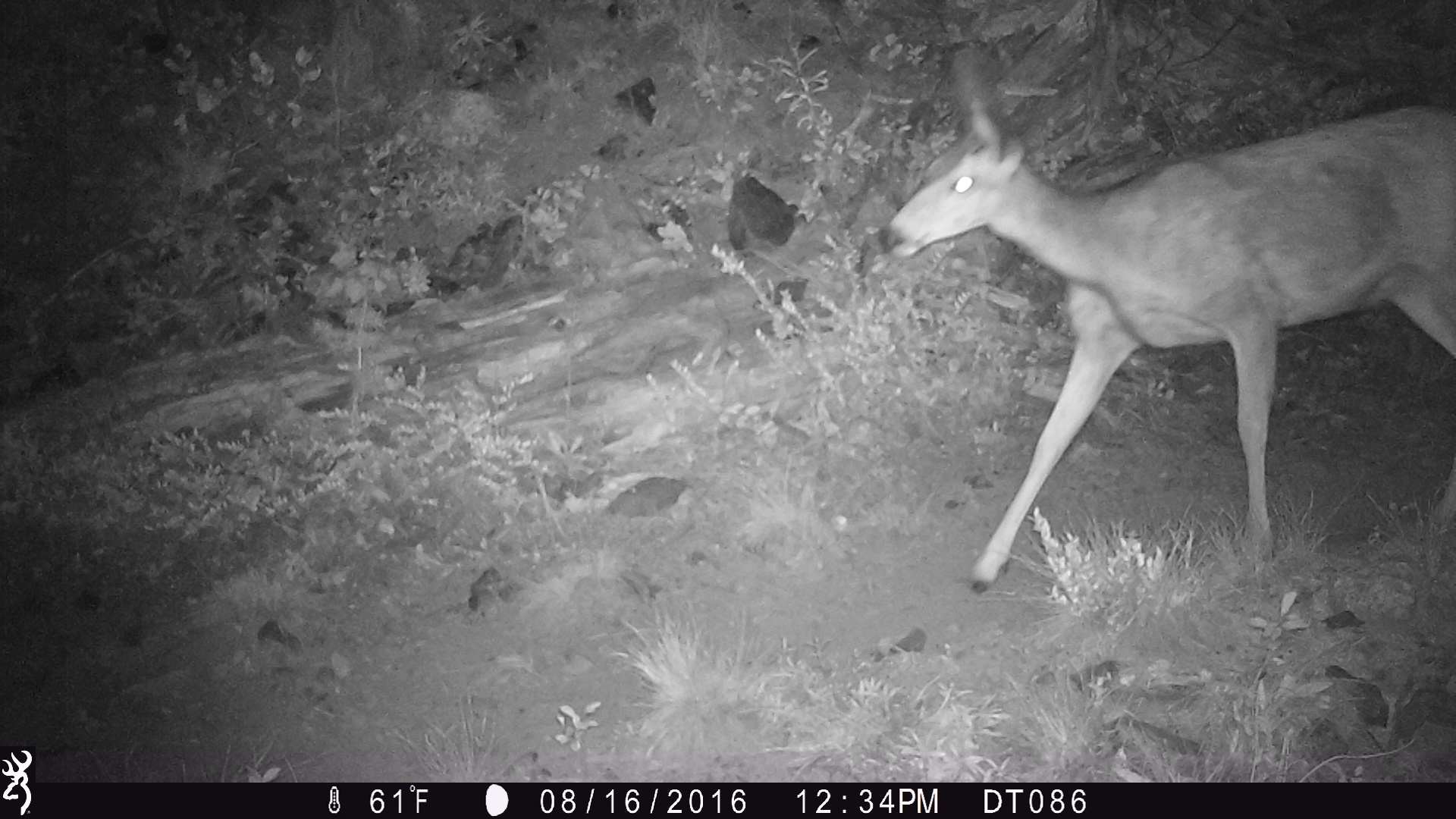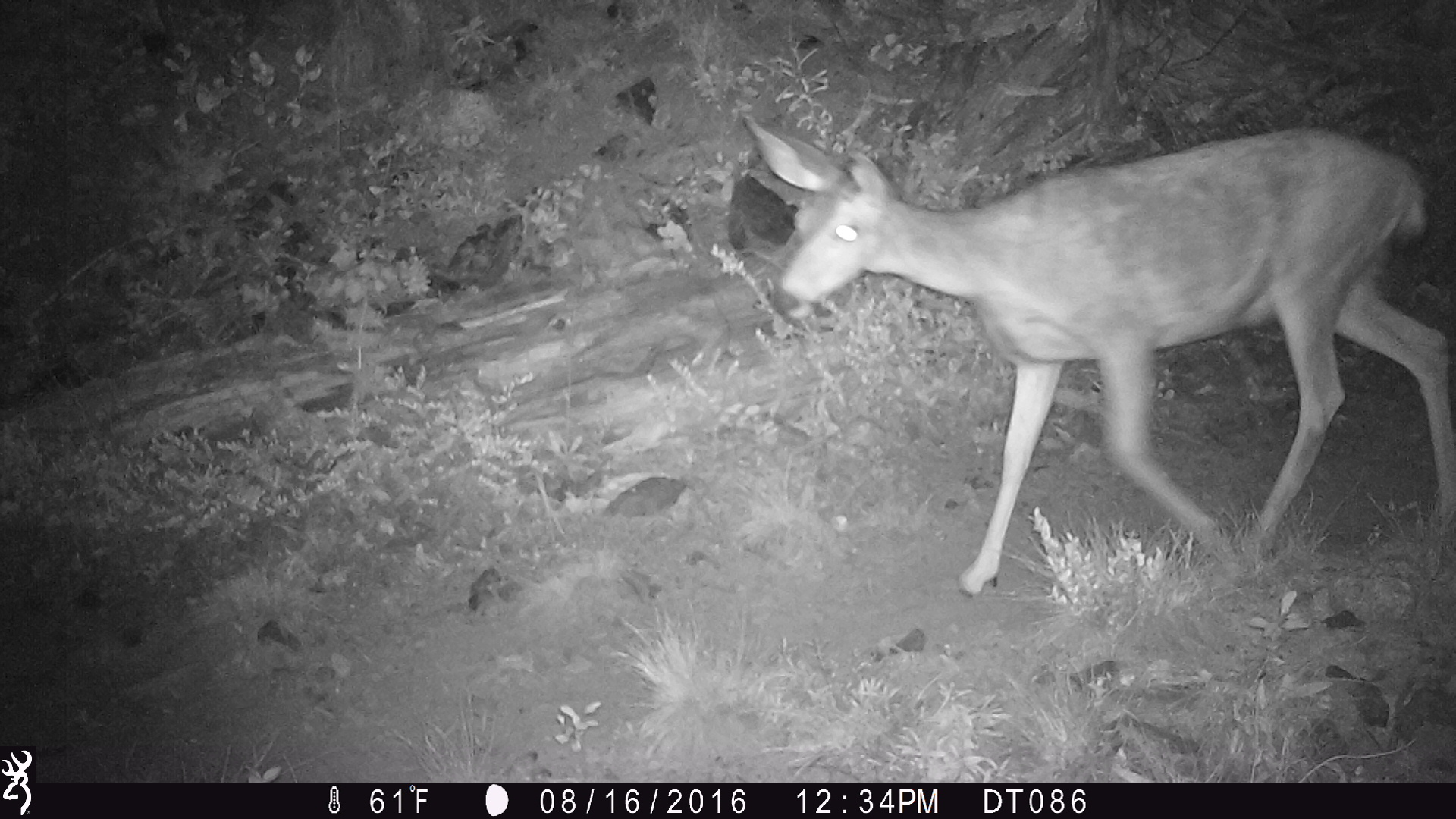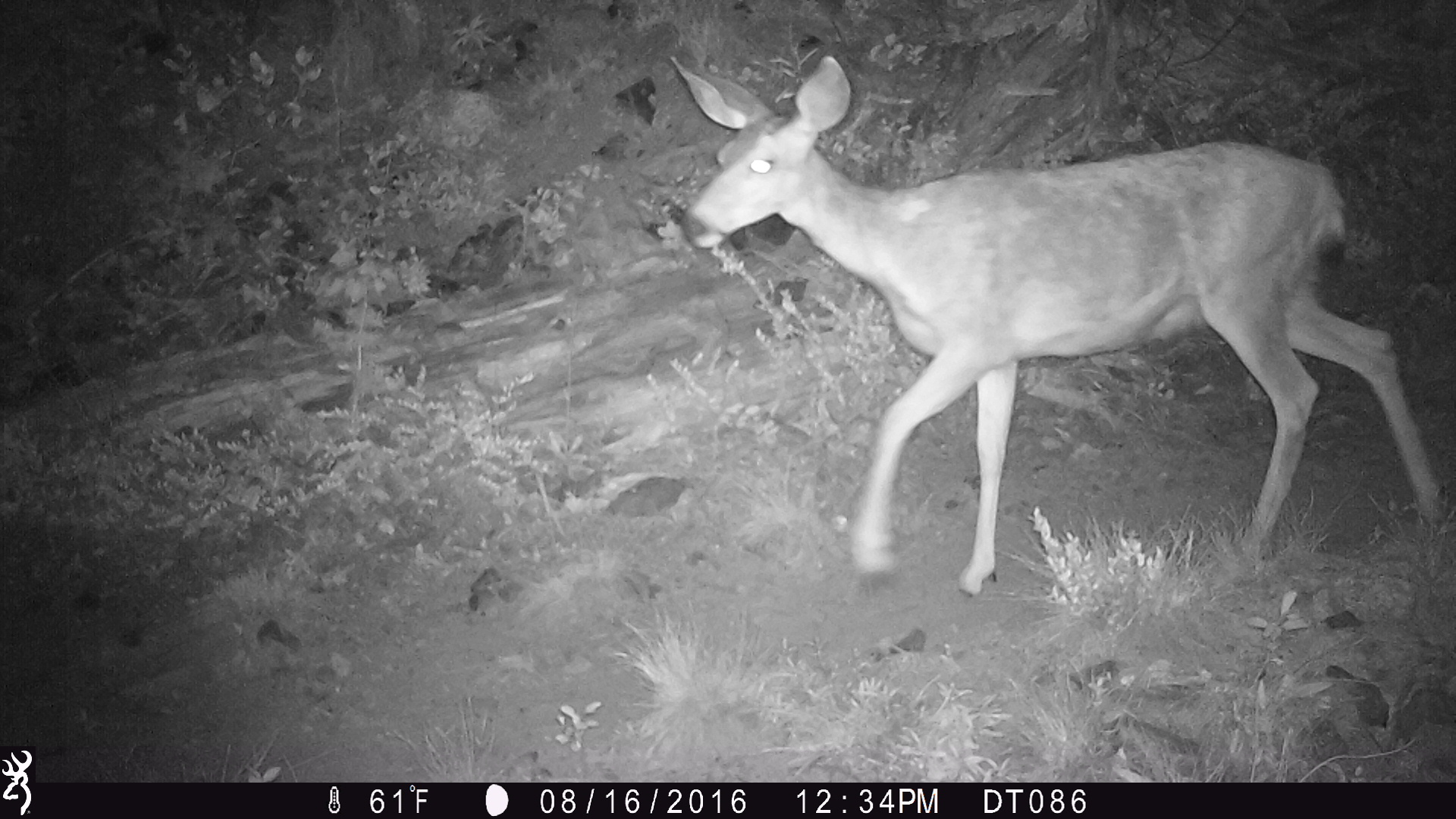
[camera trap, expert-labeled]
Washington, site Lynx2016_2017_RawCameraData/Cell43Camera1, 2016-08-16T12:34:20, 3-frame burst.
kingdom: Animalia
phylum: Chordata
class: Mammalia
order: Artiodactyla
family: Cervidae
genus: Odocoileus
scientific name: Odocoileus hemionus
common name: mule deer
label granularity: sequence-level